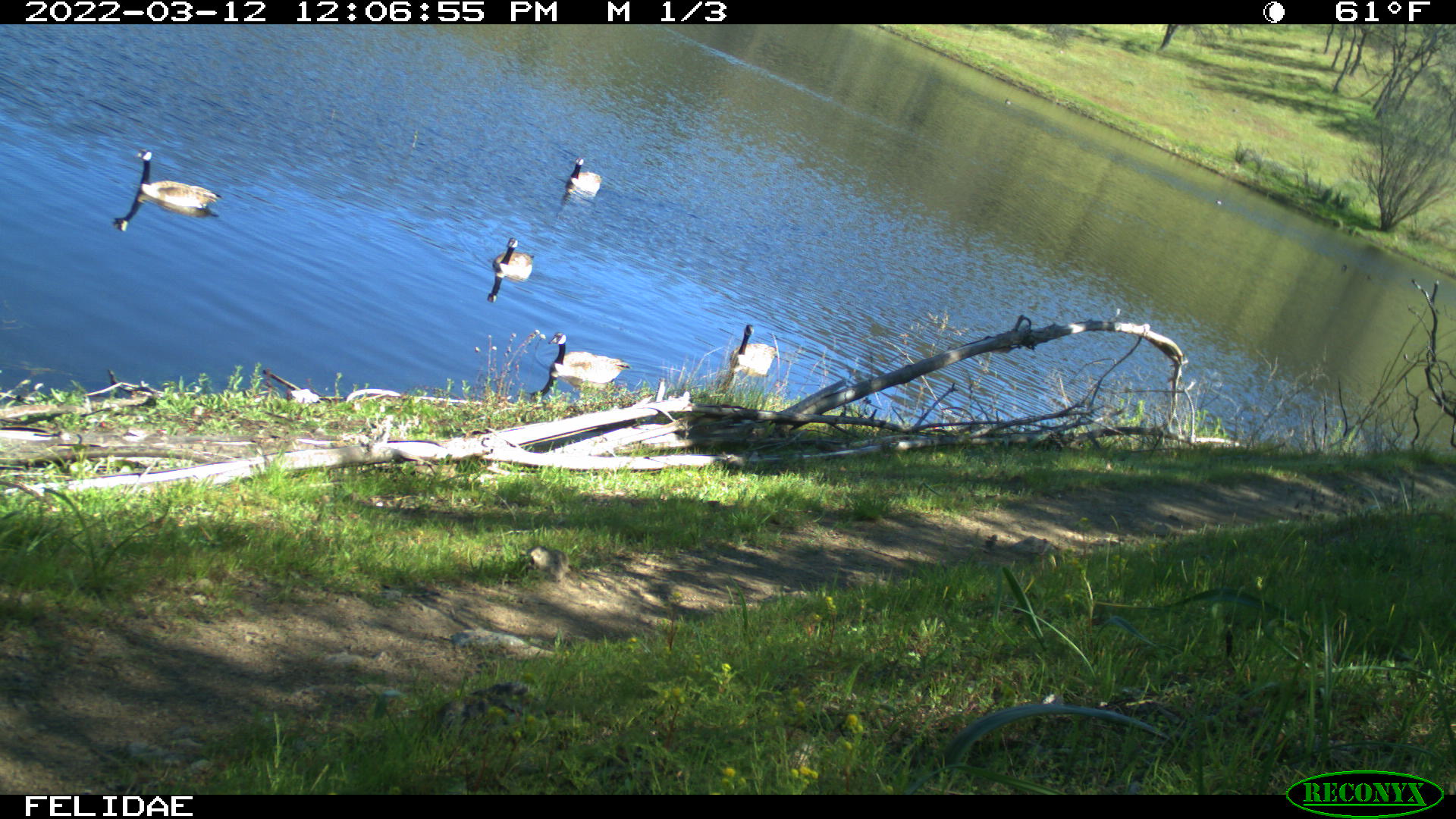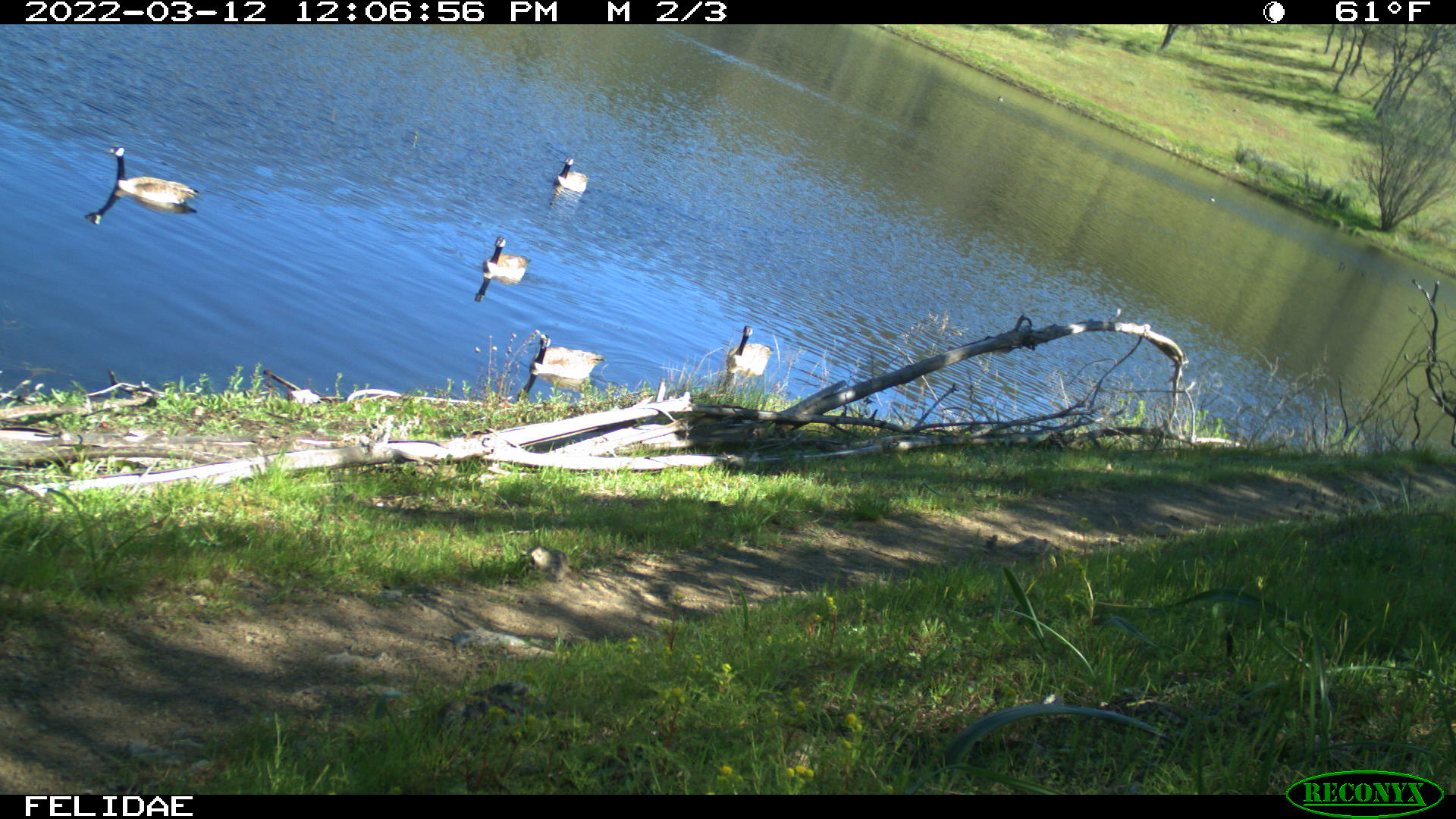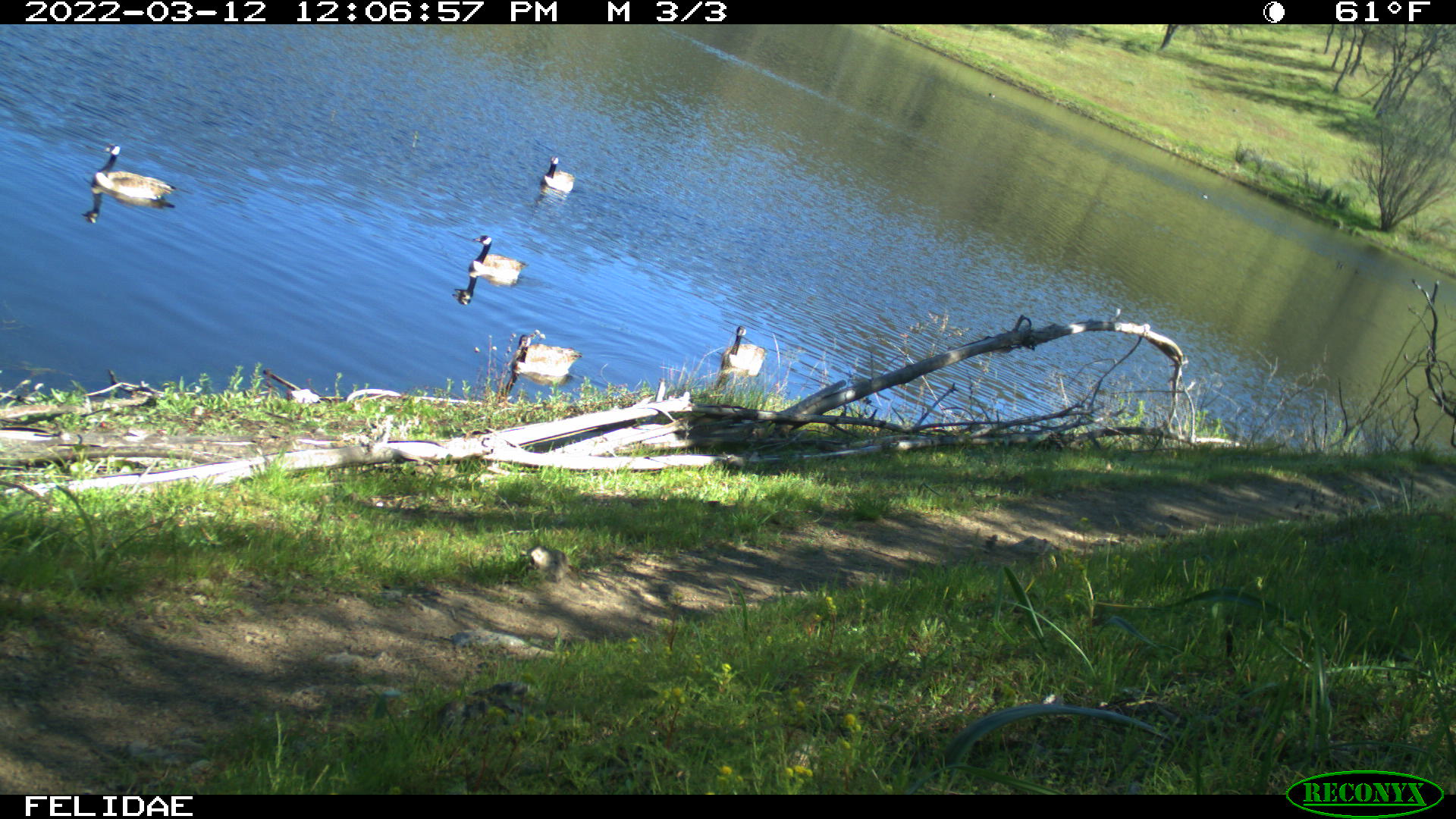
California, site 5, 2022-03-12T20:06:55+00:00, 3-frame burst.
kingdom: Animalia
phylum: Chordata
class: Aves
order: Anseriformes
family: Anatidae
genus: Branta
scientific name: Branta canadensis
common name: canada goose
Canada goose (Branta canadensis).